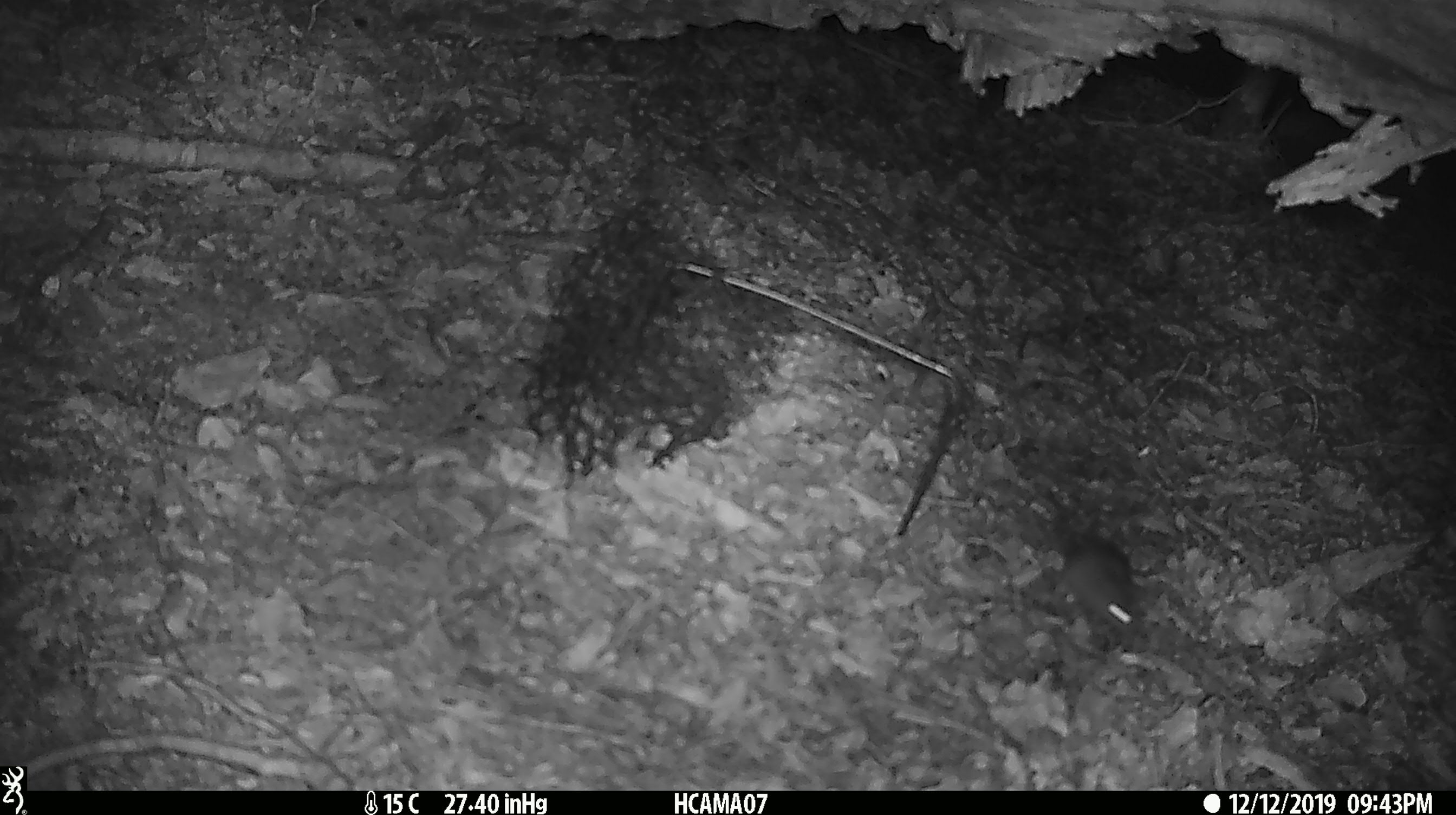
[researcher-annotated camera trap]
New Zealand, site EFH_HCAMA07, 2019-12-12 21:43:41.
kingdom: Animalia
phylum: Chordata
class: Mammalia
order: Rodentia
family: Muridae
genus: Mus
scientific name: Mus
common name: mouse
Mouse (Mus).